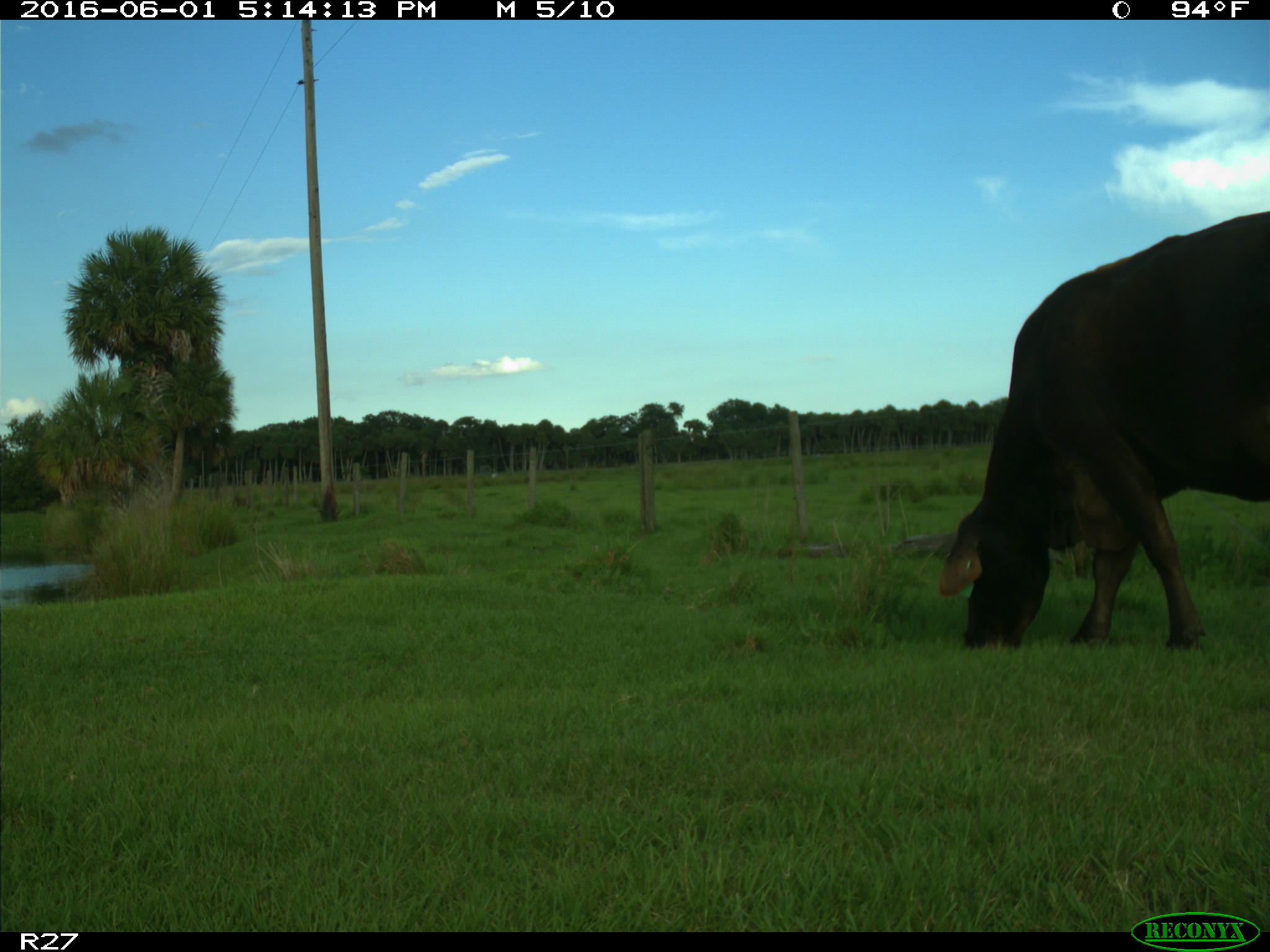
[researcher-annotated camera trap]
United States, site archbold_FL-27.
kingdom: Animalia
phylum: Chordata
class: Mammalia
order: Artiodactyla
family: Bovidae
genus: Bos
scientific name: Bos taurus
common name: domestic cow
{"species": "Bos taurus (domestic cow)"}